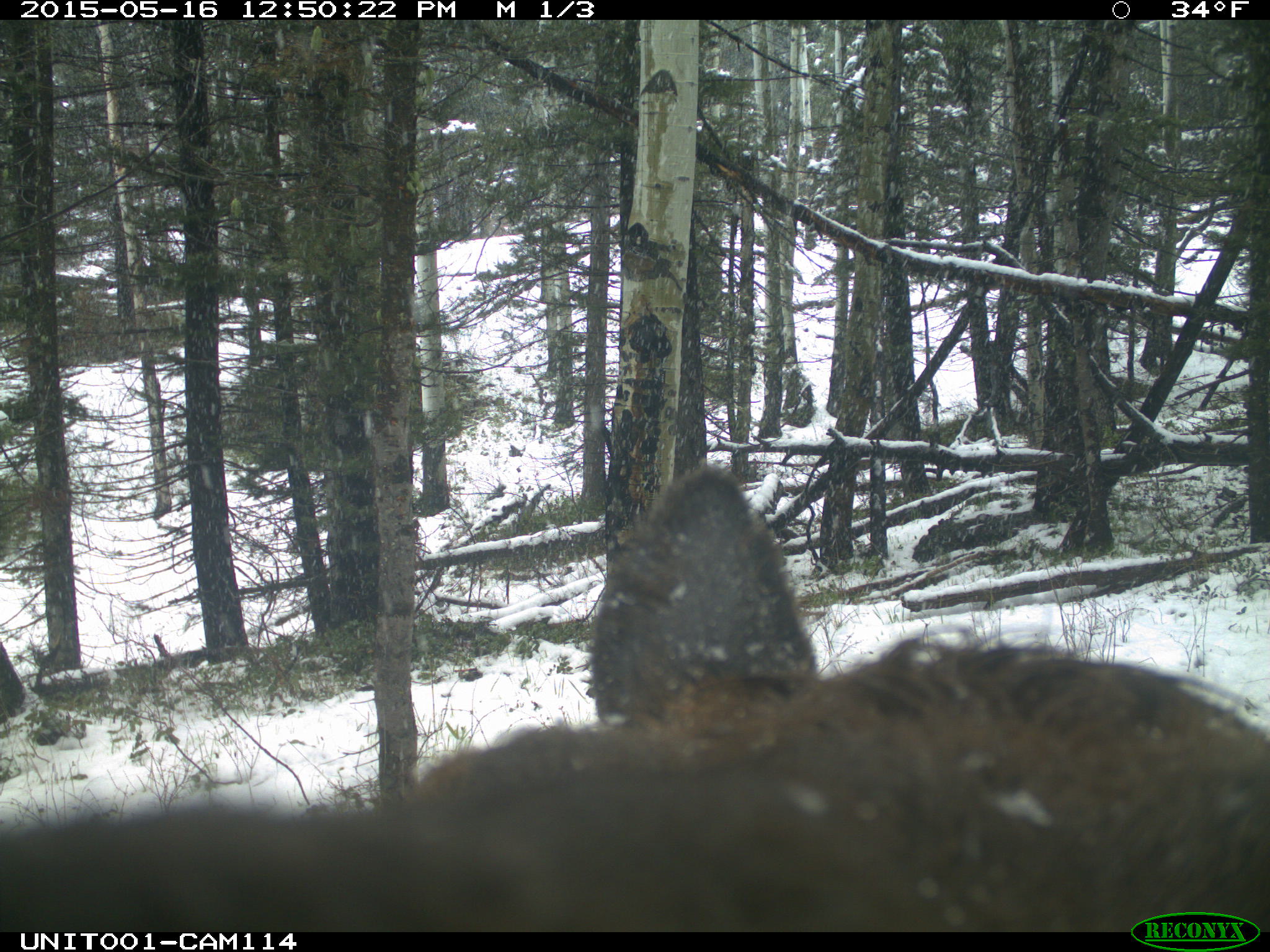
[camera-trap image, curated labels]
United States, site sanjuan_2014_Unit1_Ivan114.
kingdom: Animalia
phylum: Chordata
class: Mammalia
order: Artiodactyla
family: Cervidae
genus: Cervus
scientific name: Cervus elaphus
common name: red deer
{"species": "Cervus elaphus (red deer)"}